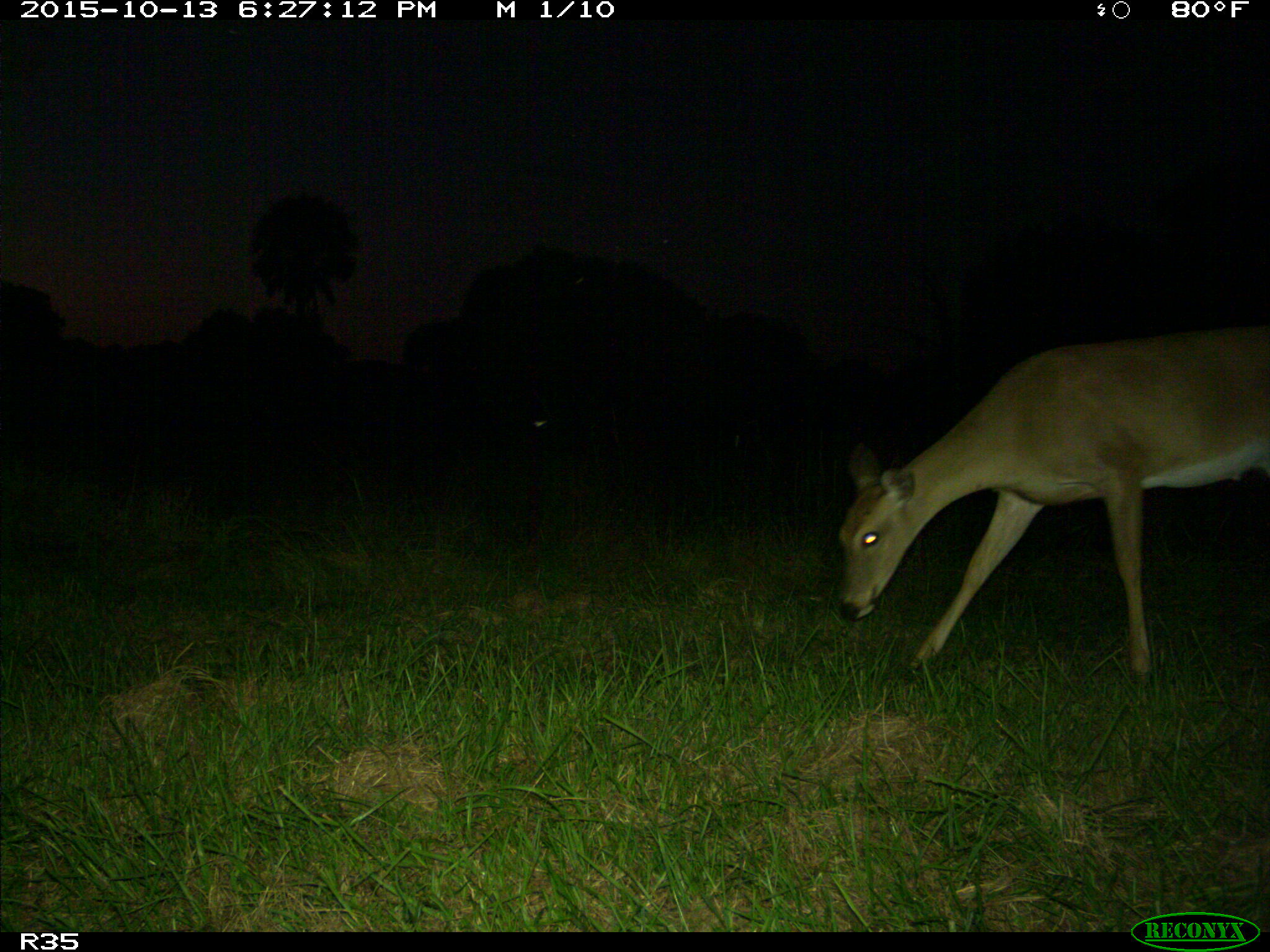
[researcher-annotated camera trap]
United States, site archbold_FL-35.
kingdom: Animalia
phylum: Chordata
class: Mammalia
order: Artiodactyla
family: Cervidae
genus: Odocoileus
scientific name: Odocoileus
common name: deer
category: unidentified deer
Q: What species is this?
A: Unidentified deer (deer) (Odocoileus).